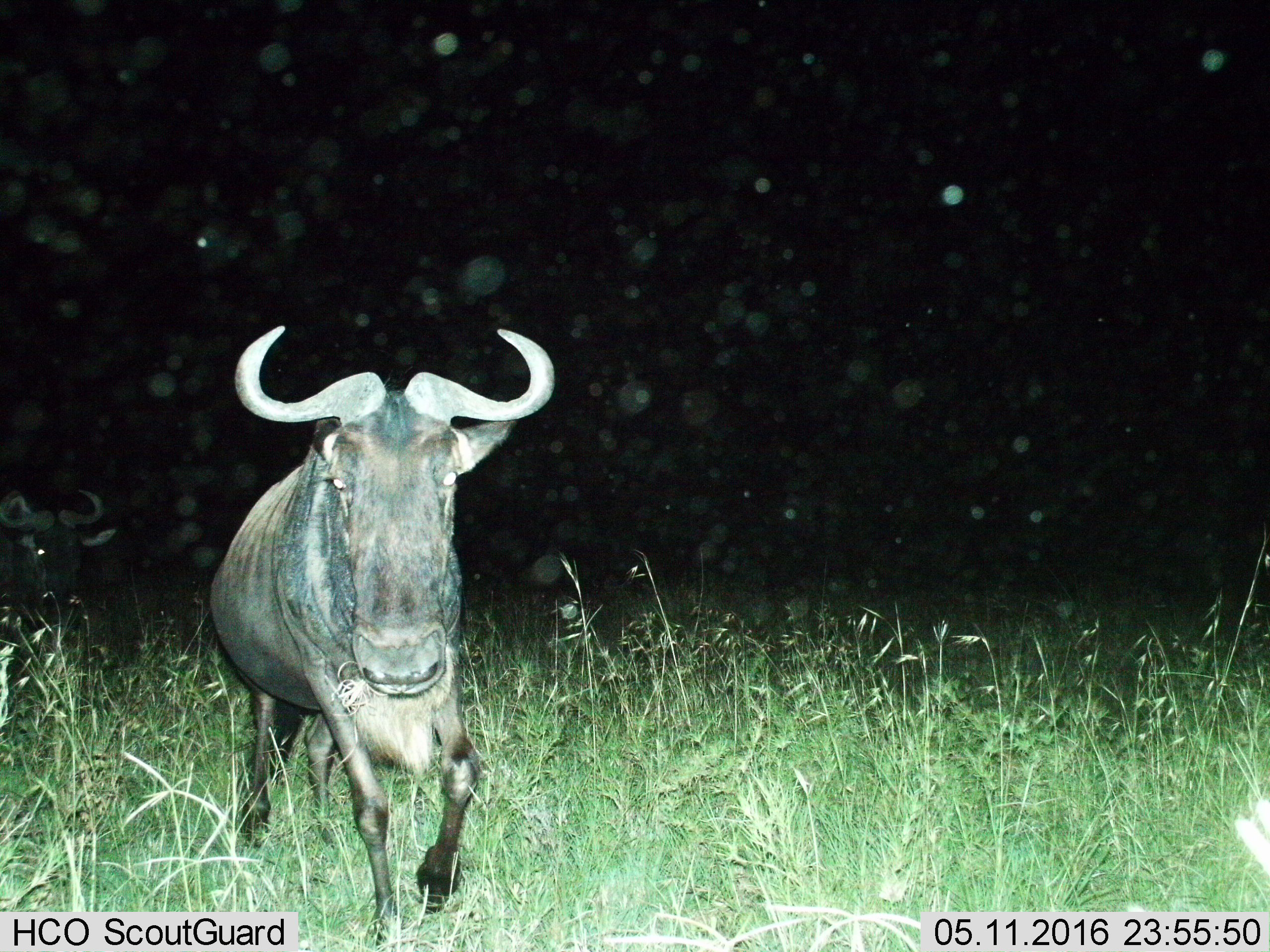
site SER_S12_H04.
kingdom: Animalia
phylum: Chordata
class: Mammalia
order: Artiodactyla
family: Bovidae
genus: Connochaetes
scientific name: Connochaetes taurinus taurinus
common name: blue wildebeest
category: wildebeestblue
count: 2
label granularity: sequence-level